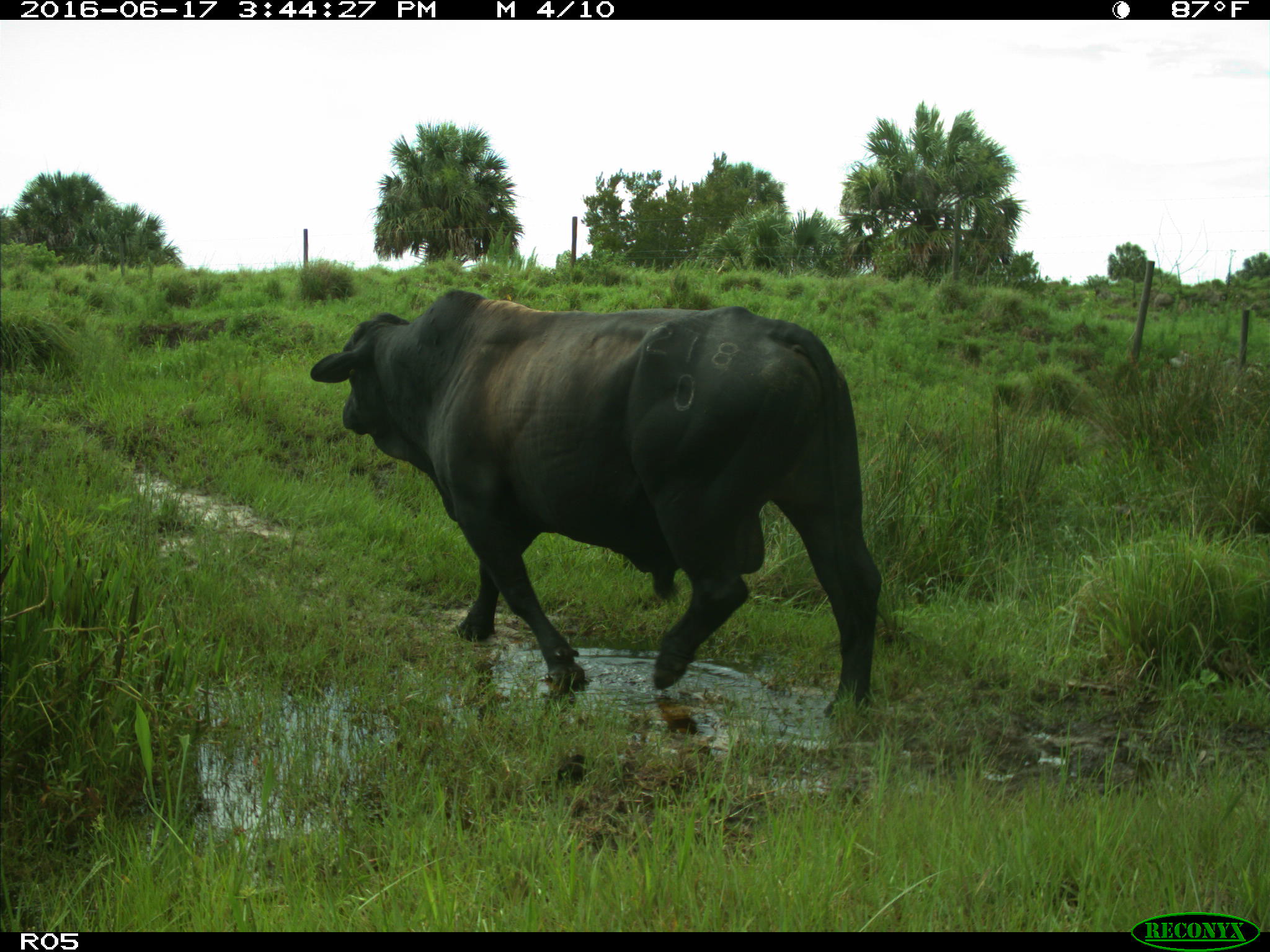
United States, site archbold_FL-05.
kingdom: Animalia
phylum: Chordata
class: Mammalia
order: Artiodactyla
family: Bovidae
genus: Bos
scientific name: Bos taurus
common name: domestic cow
Bos taurus (domestic cow).